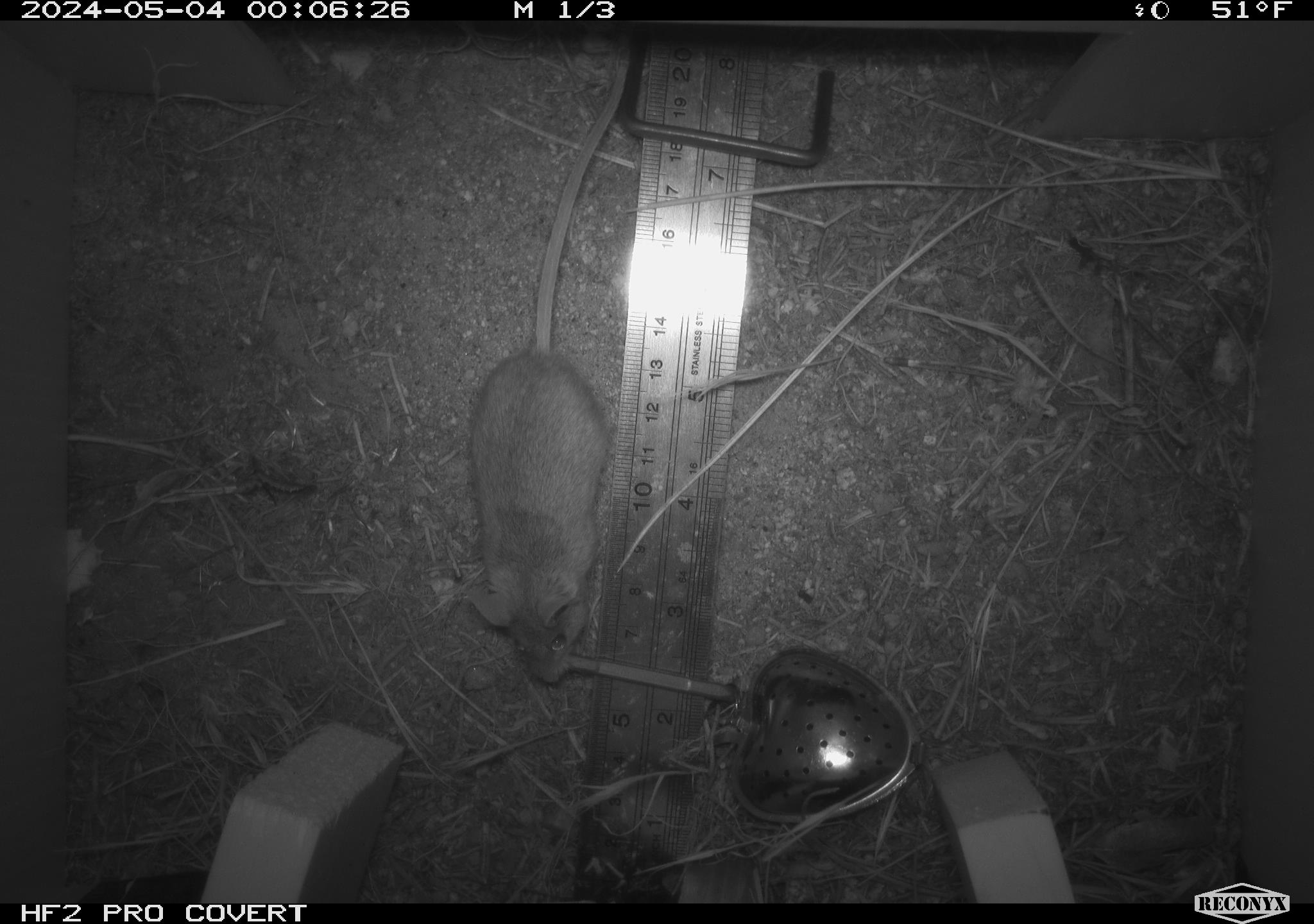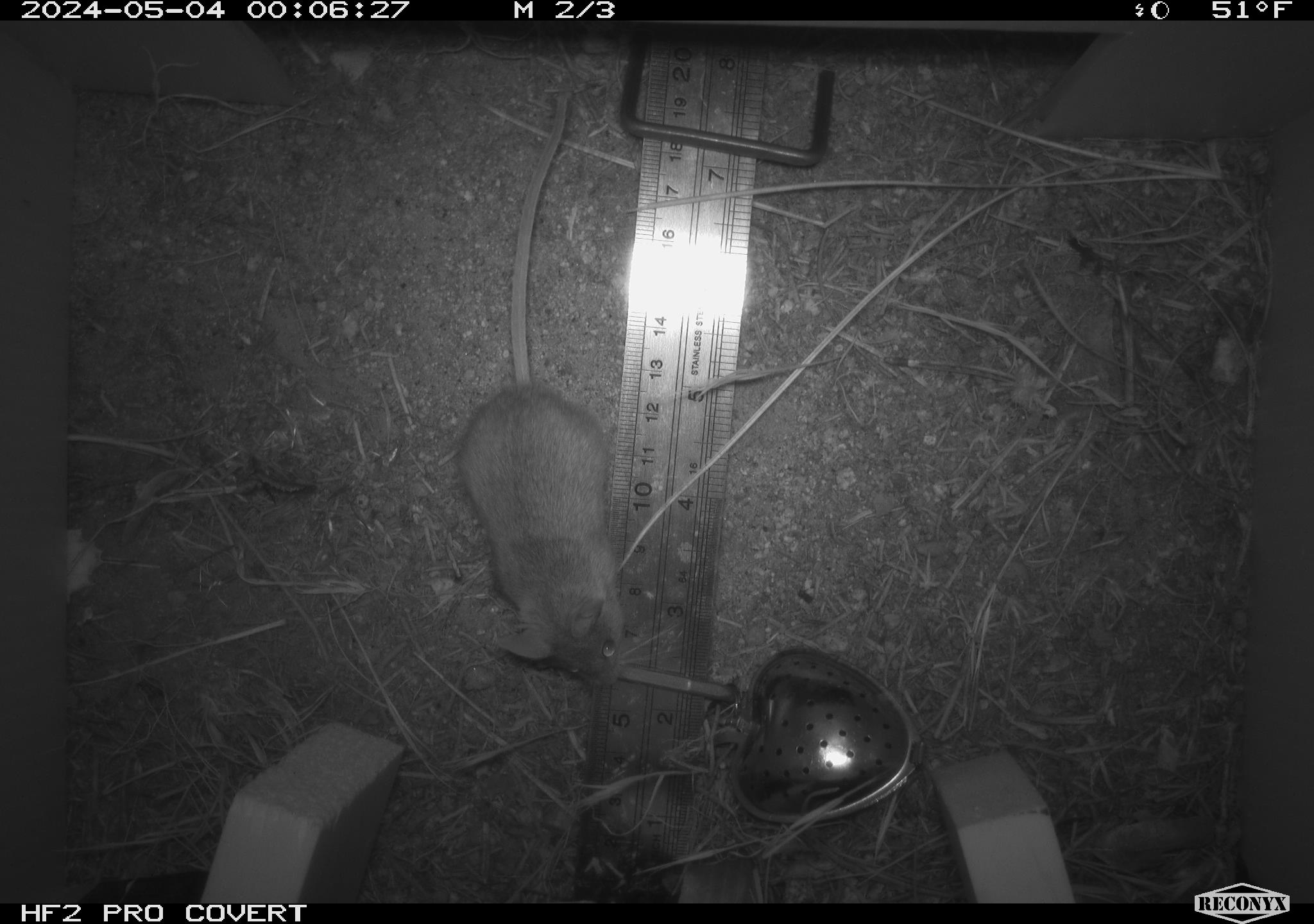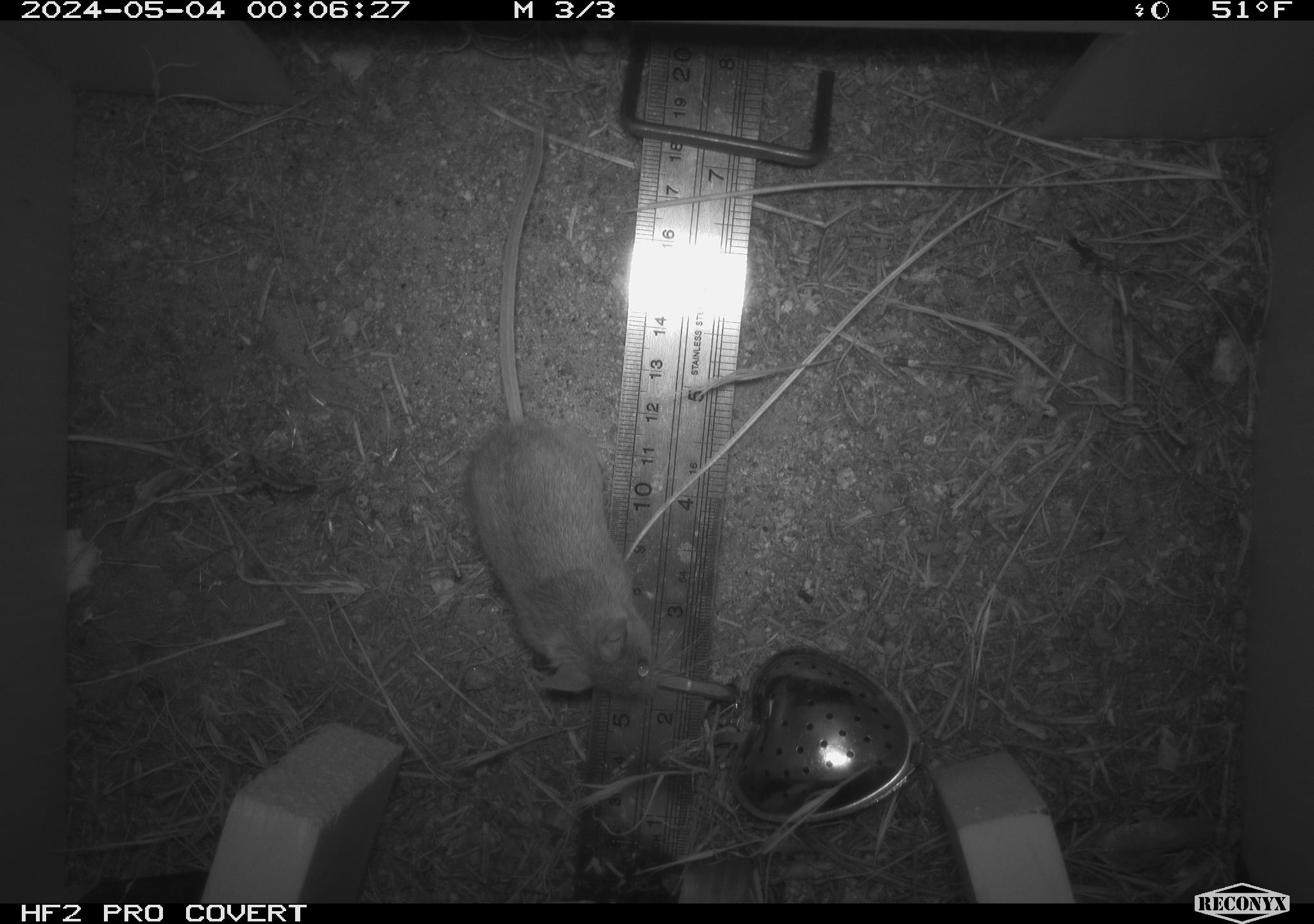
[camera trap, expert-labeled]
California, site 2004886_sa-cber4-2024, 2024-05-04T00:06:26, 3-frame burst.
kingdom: Animalia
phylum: Chordata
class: Mammalia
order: Rodentia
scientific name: Rodentia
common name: mouse species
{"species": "mouse species (Rodentia)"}